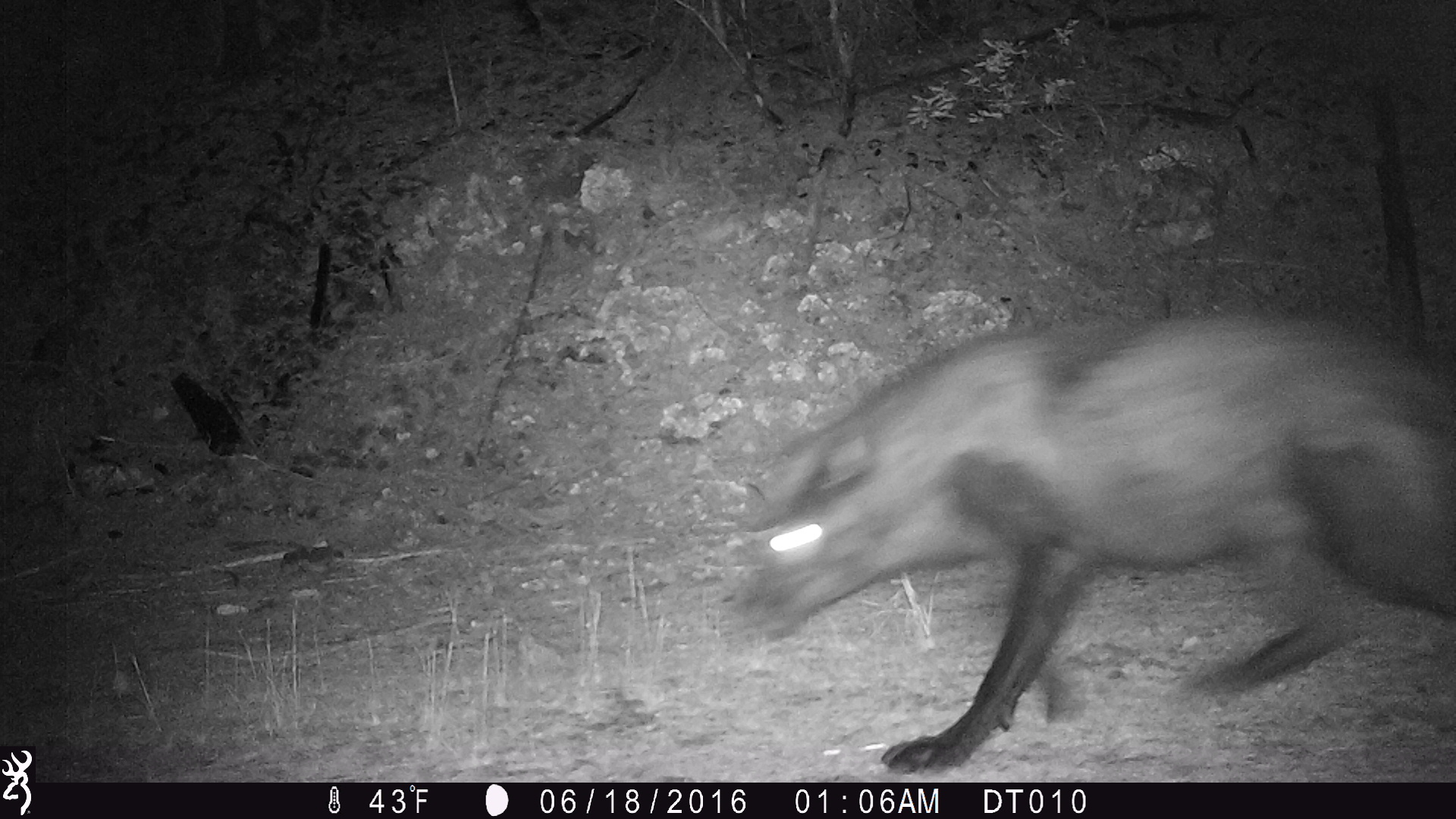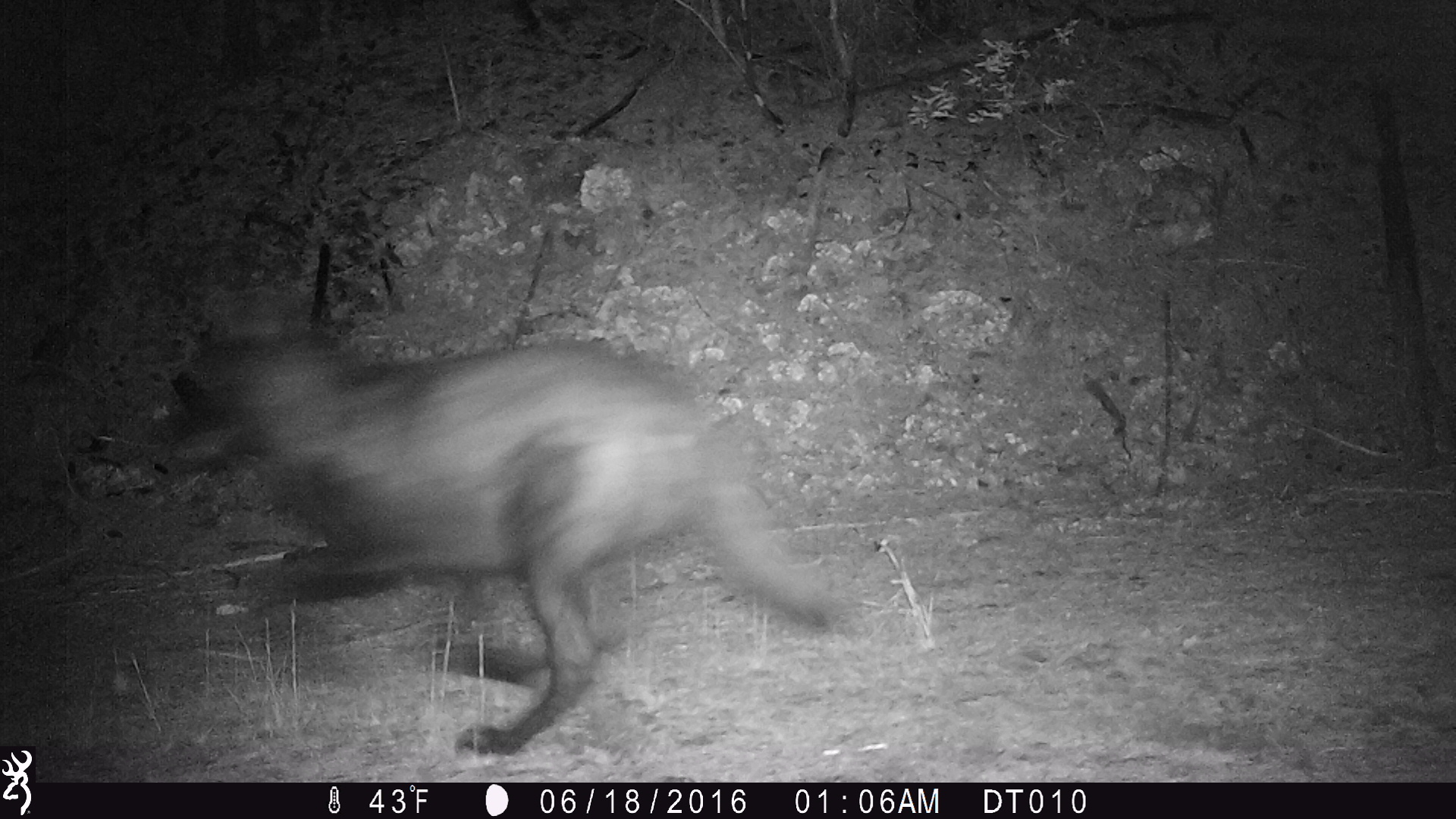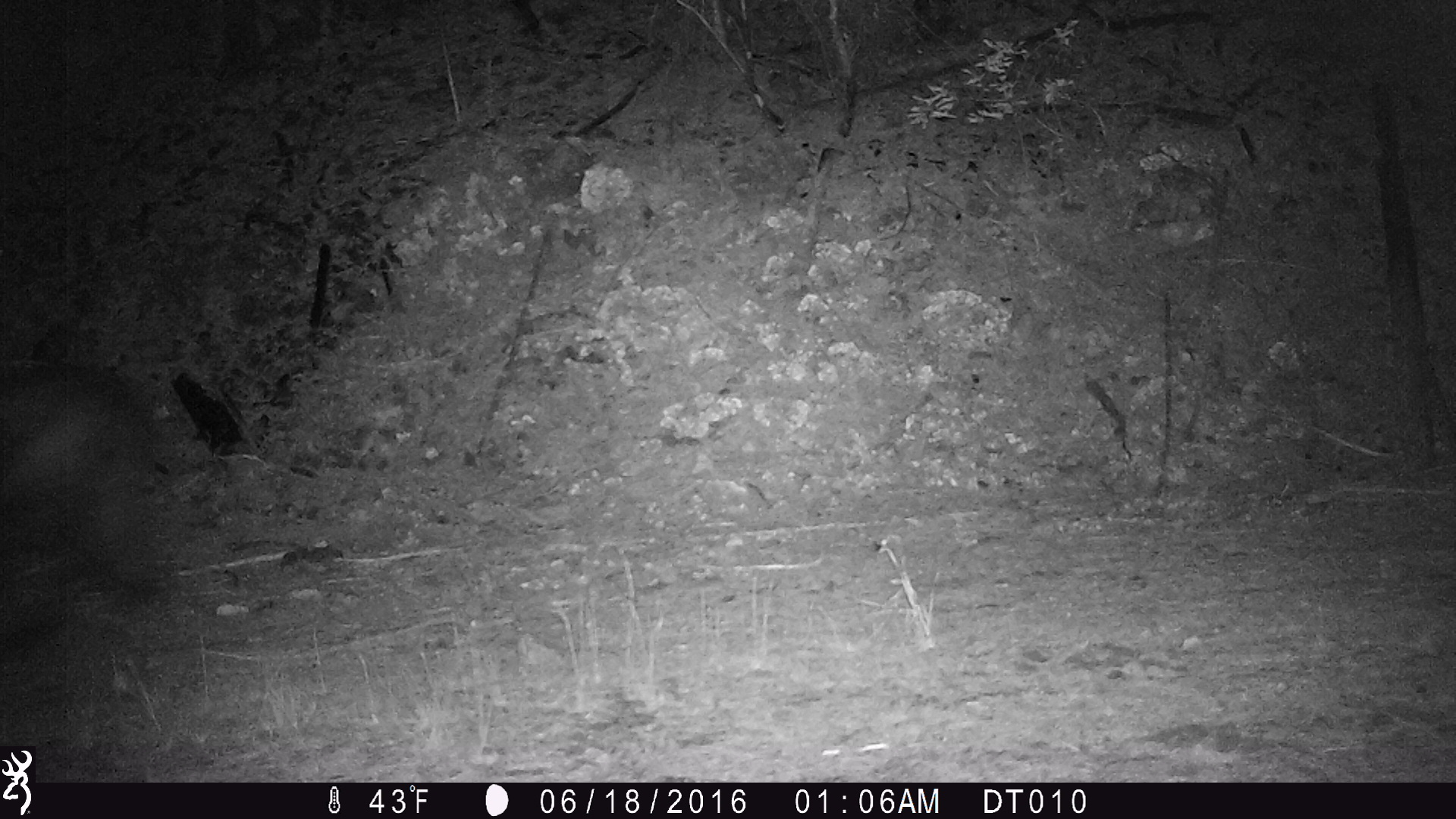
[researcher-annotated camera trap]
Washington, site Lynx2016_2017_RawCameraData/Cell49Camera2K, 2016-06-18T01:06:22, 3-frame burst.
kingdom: Animalia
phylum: Chordata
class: Mammalia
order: Carnivora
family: Canidae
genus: Canis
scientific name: Canis lupus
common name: gray wolf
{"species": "Canis lupus (gray wolf)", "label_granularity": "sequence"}